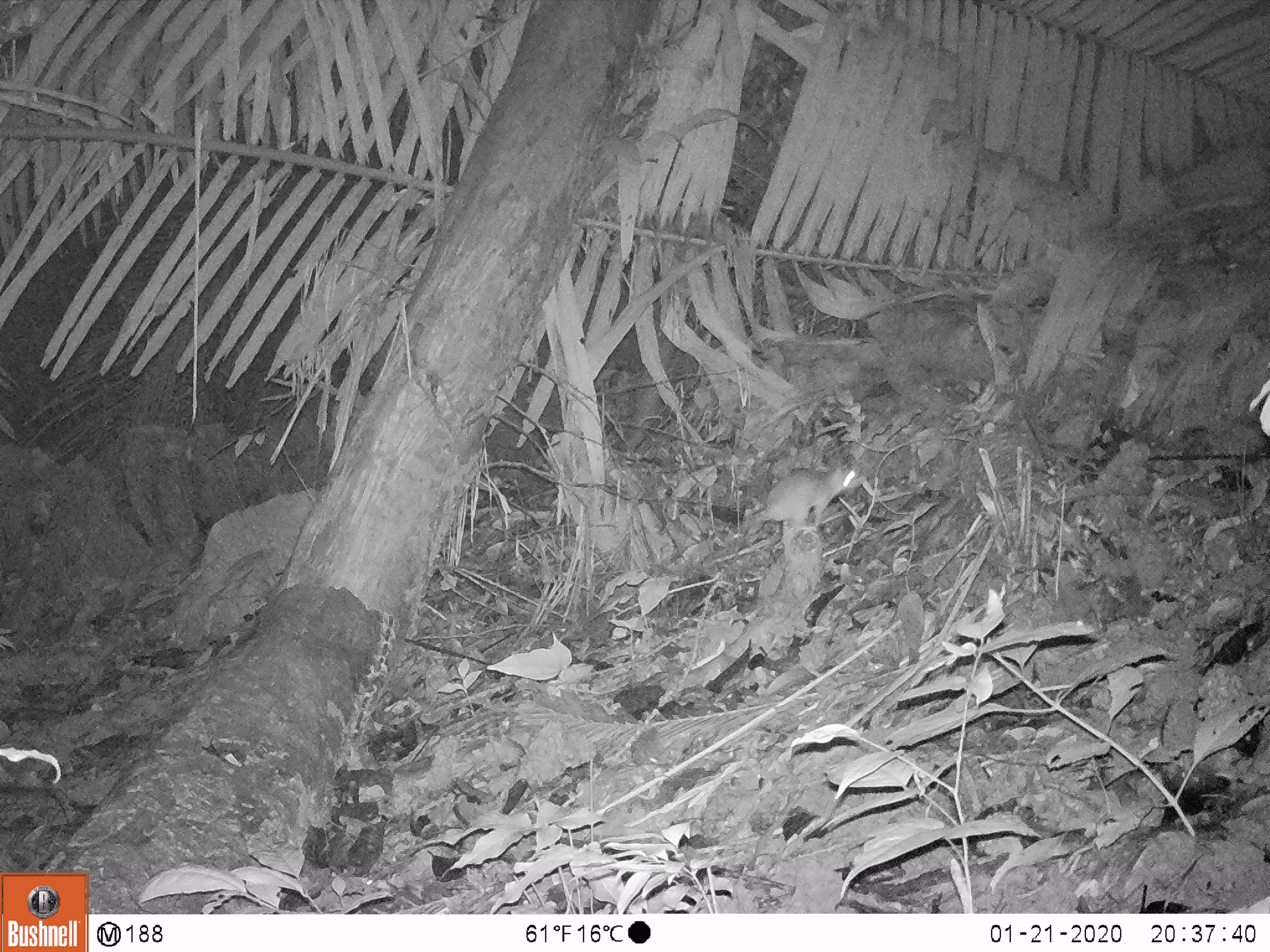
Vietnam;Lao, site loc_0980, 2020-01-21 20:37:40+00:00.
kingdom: Animalia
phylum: Chordata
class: Mammalia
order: Rodentia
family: Muridae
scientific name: Muridae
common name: old-world mice and rats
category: unidentified murid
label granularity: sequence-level